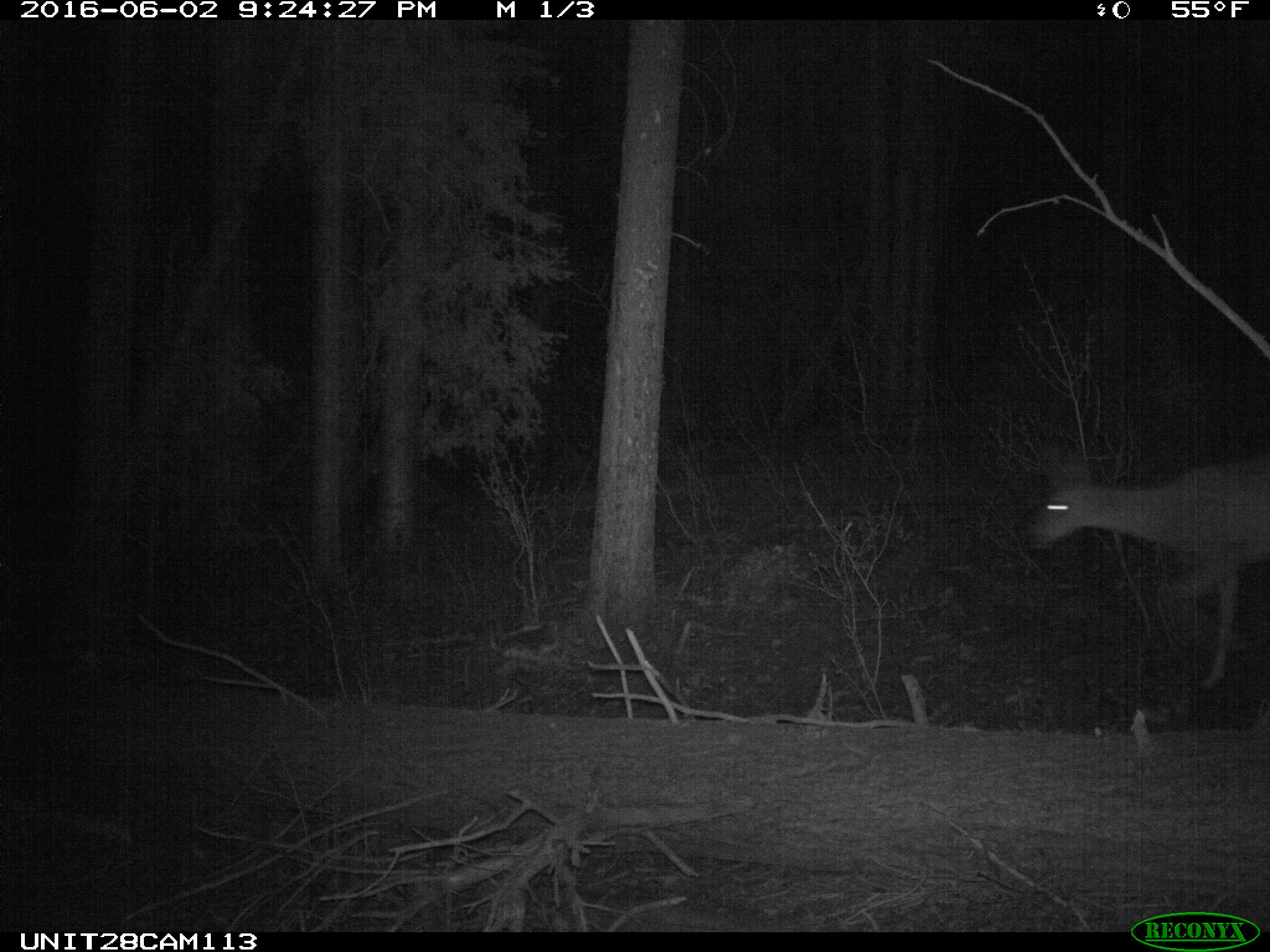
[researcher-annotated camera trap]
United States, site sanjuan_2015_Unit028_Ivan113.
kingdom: Animalia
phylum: Chordata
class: Mammalia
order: Artiodactyla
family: Cervidae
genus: Odocoileus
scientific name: Odocoileus hemionus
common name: mule deer